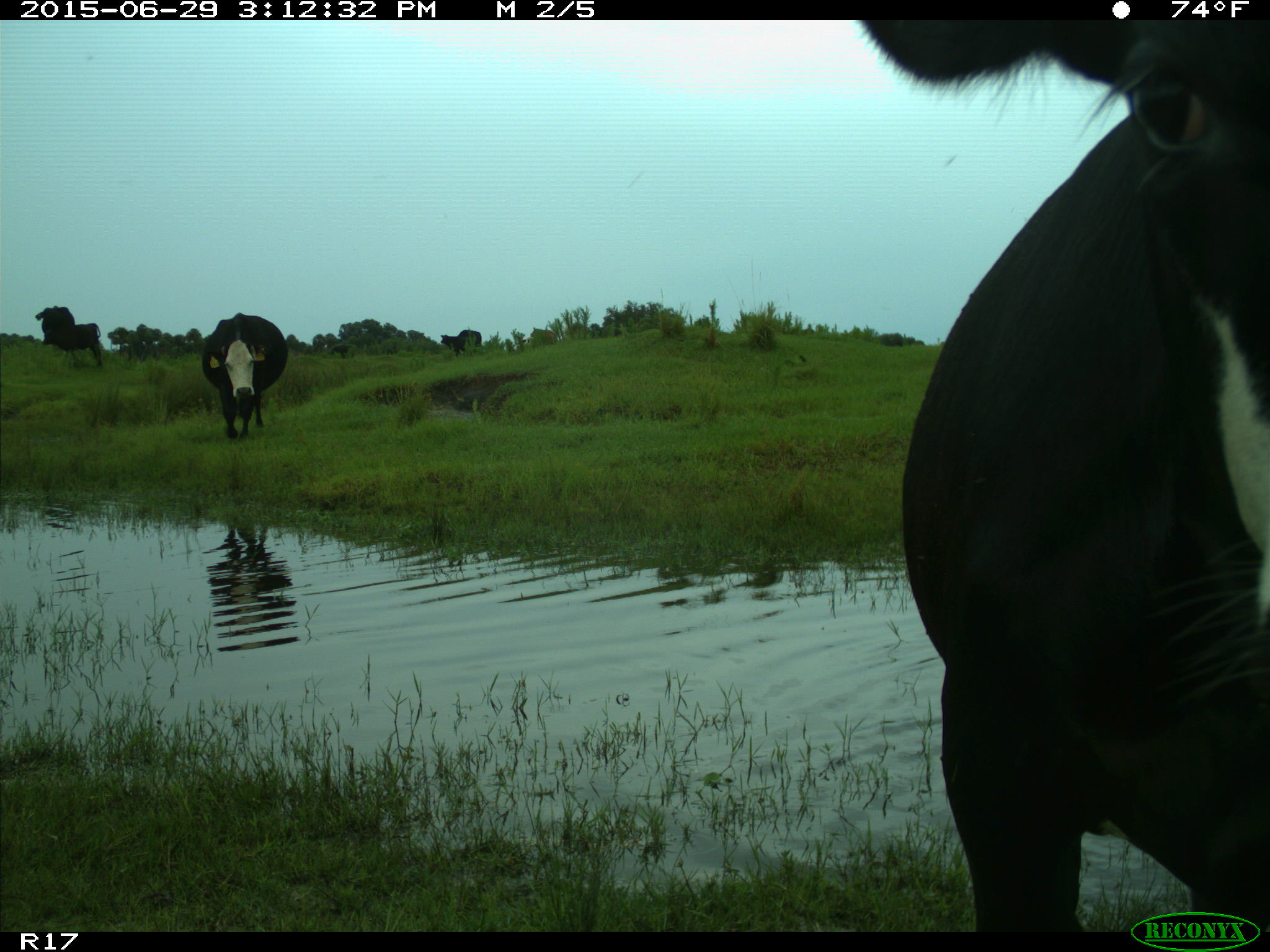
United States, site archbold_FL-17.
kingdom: Animalia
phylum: Chordata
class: Mammalia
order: Artiodactyla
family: Bovidae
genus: Bos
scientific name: Bos taurus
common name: domestic cow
Bos taurus (domestic cow).